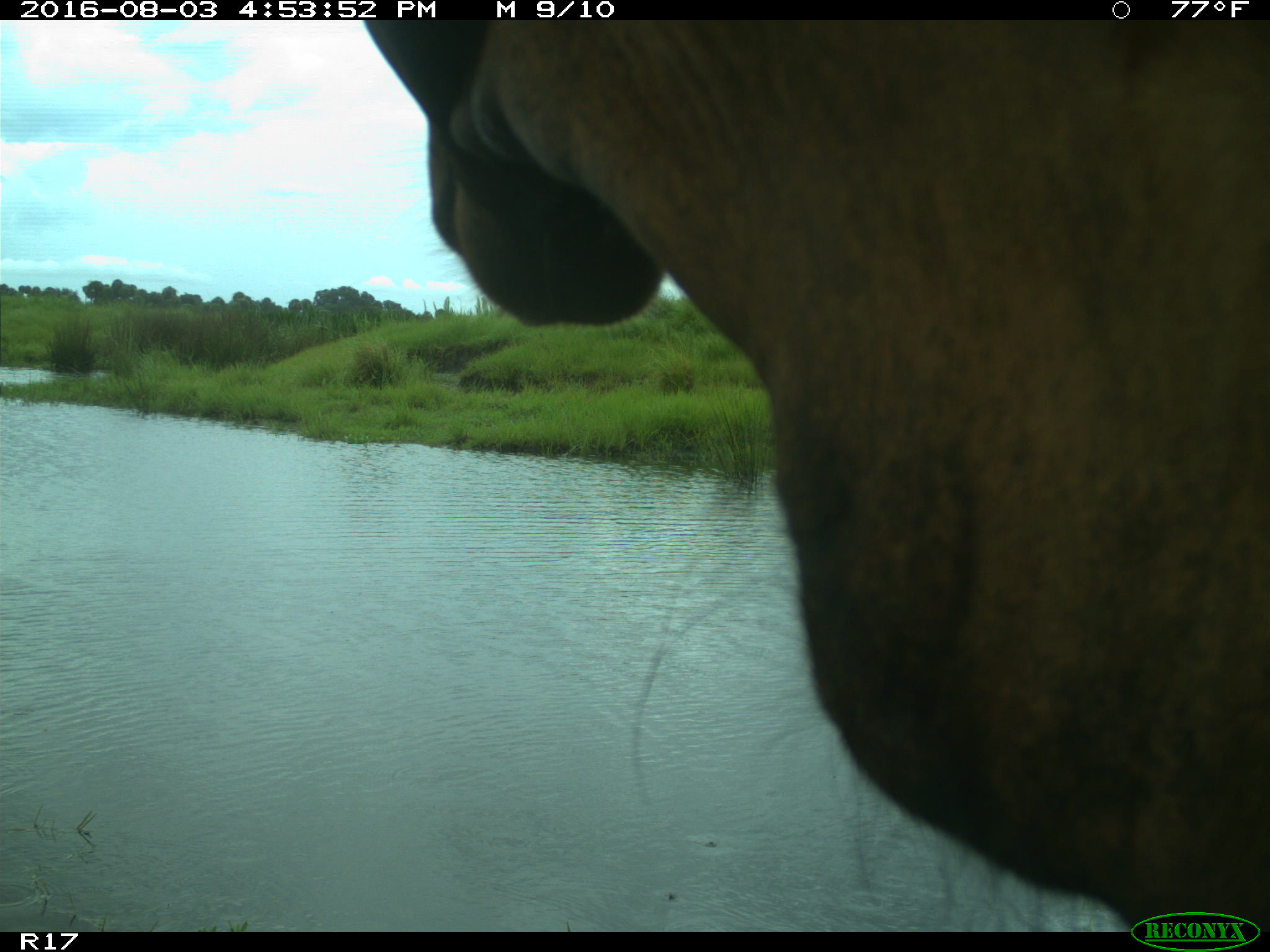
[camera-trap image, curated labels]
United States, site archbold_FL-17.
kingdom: Animalia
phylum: Chordata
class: Mammalia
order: Artiodactyla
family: Bovidae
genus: Bos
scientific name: Bos taurus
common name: domestic cow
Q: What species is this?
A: Bos taurus (domestic cow).